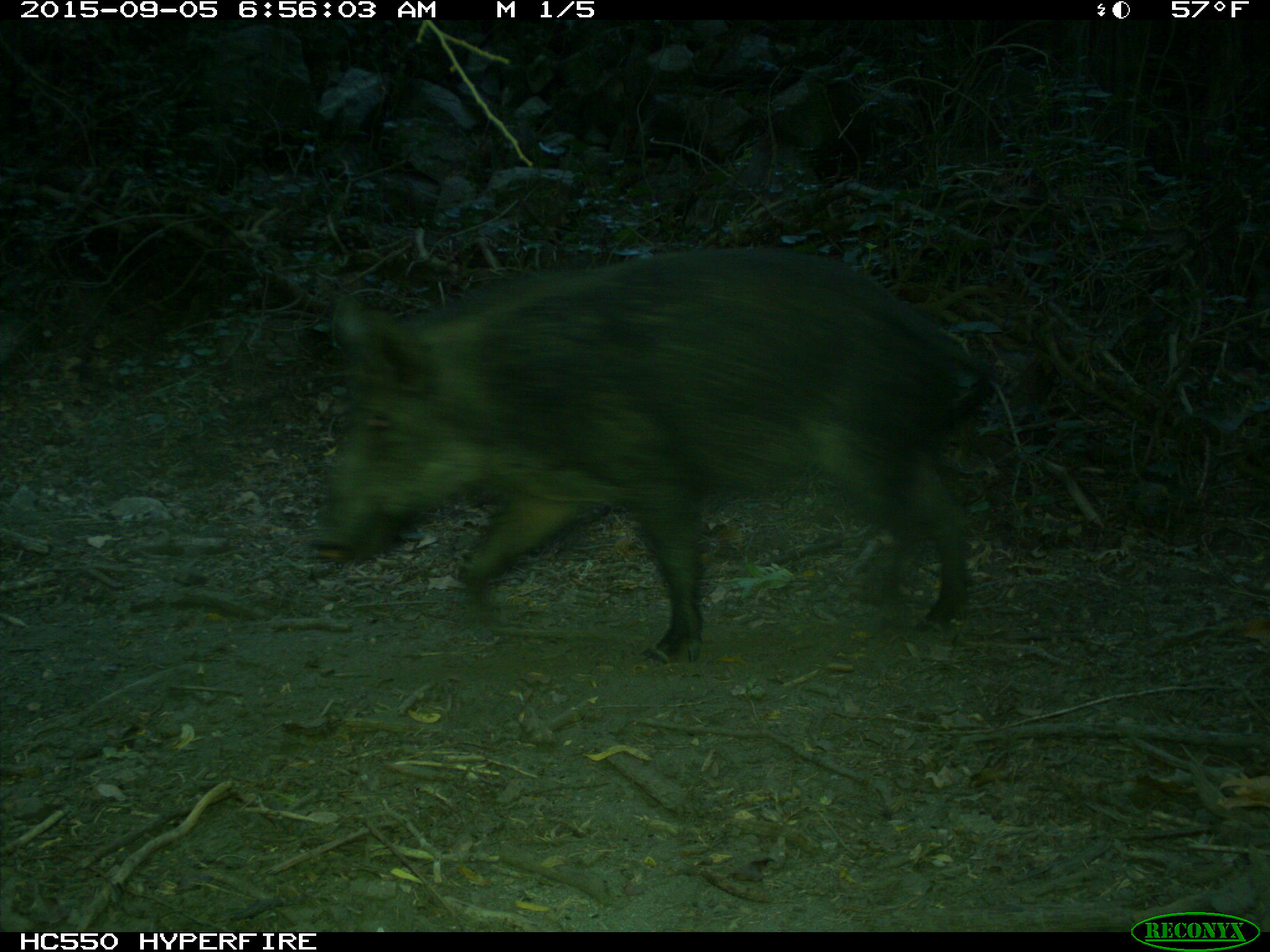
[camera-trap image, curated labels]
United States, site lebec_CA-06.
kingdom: Animalia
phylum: Chordata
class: Mammalia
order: Artiodactyla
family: Suidae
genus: Sus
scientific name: Sus scrofa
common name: wild boar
Sus scrofa (wild boar).